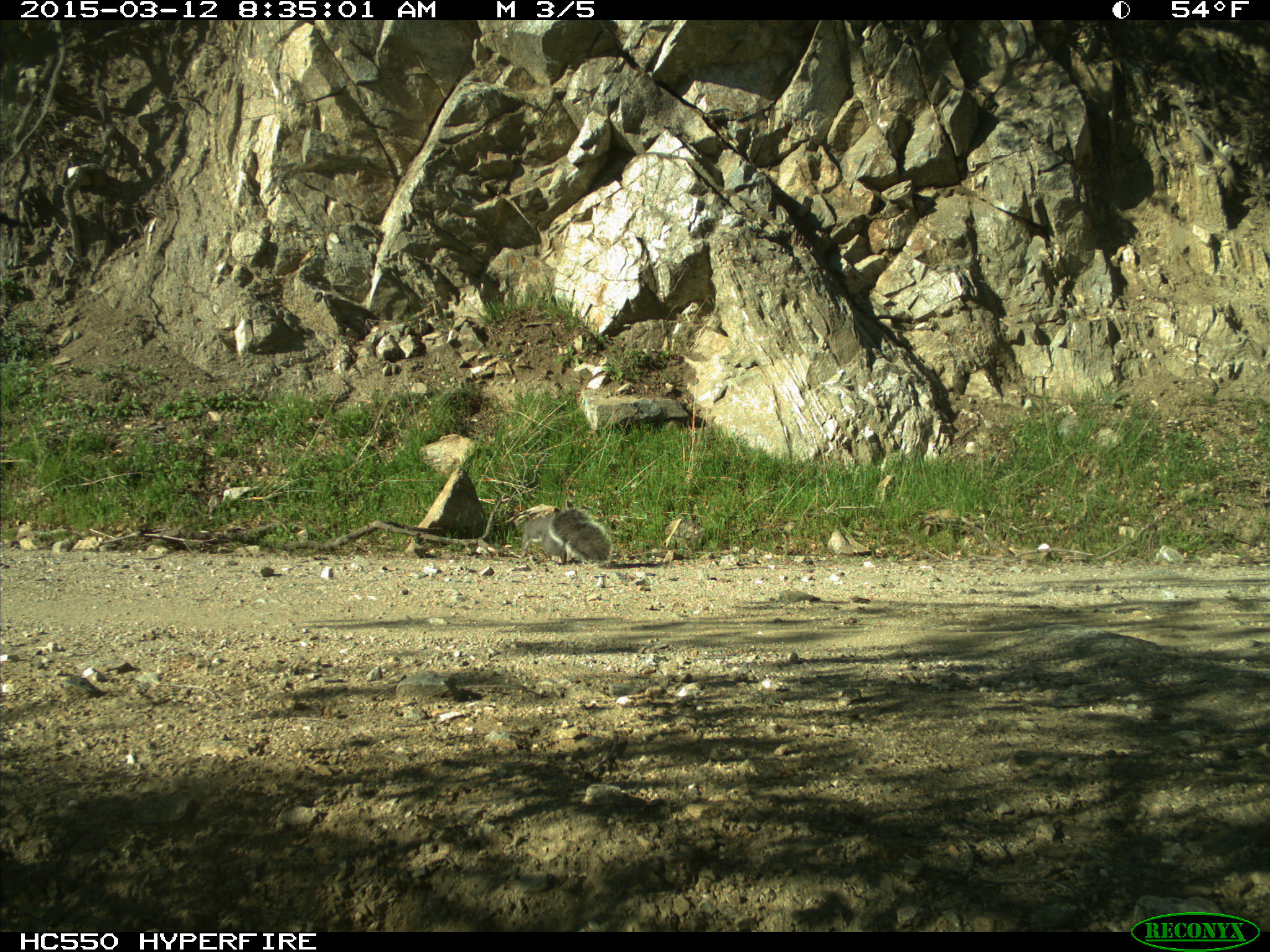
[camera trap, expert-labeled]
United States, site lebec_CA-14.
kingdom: Animalia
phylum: Chordata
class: Mammalia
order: Rodentia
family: Sciuridae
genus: Sciurus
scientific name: Sciurus carolinensis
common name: eastern gray squirrel